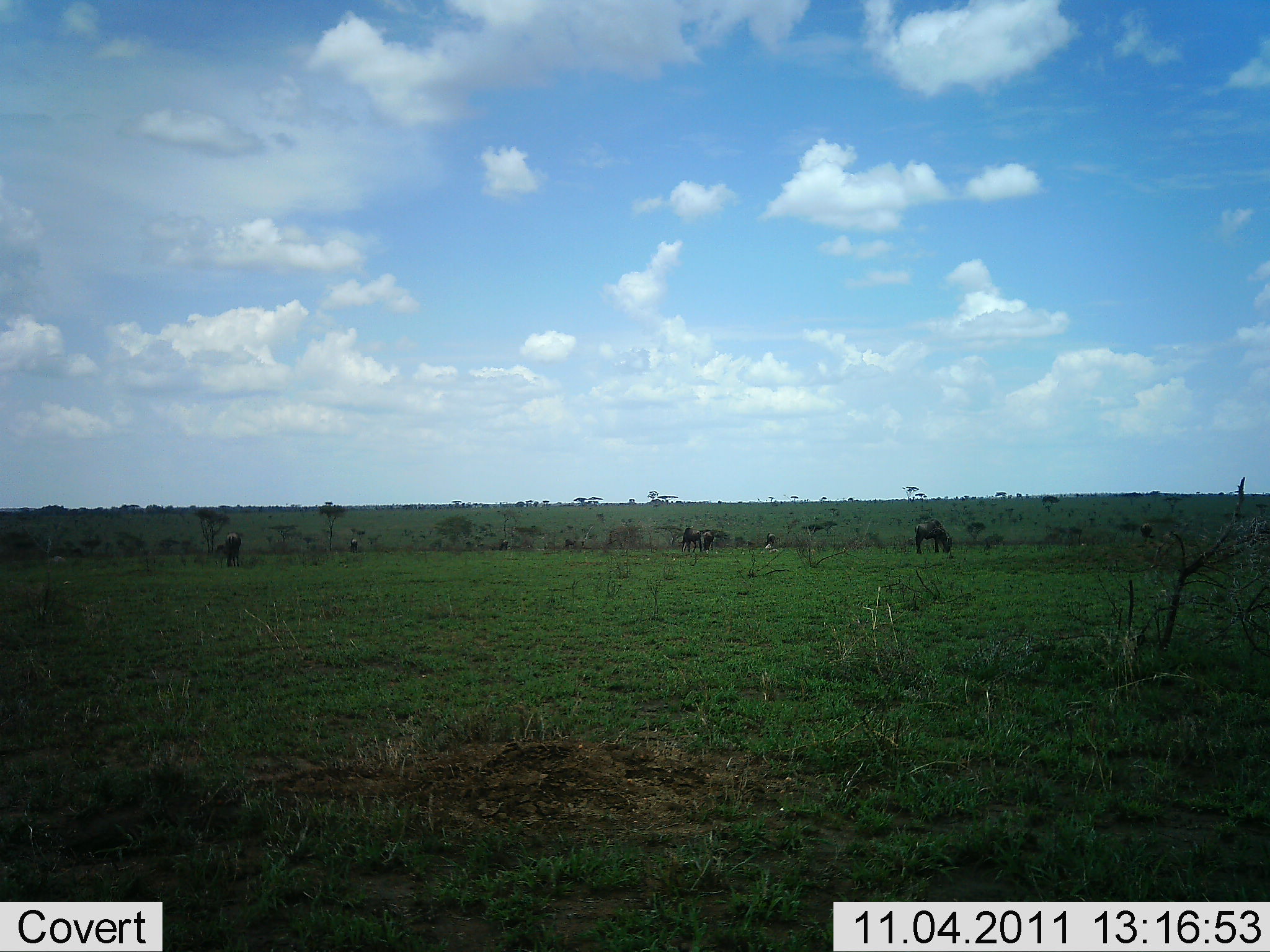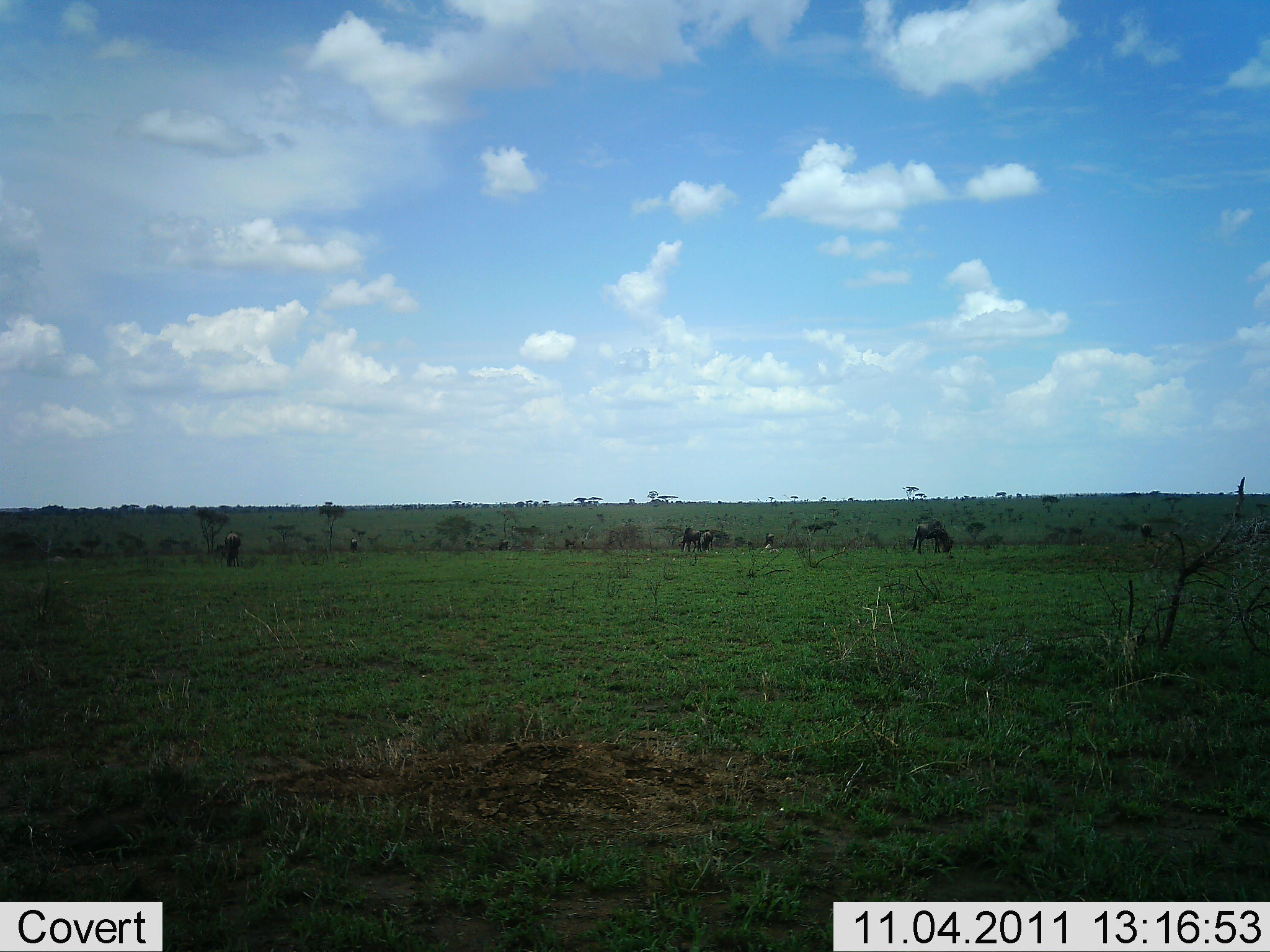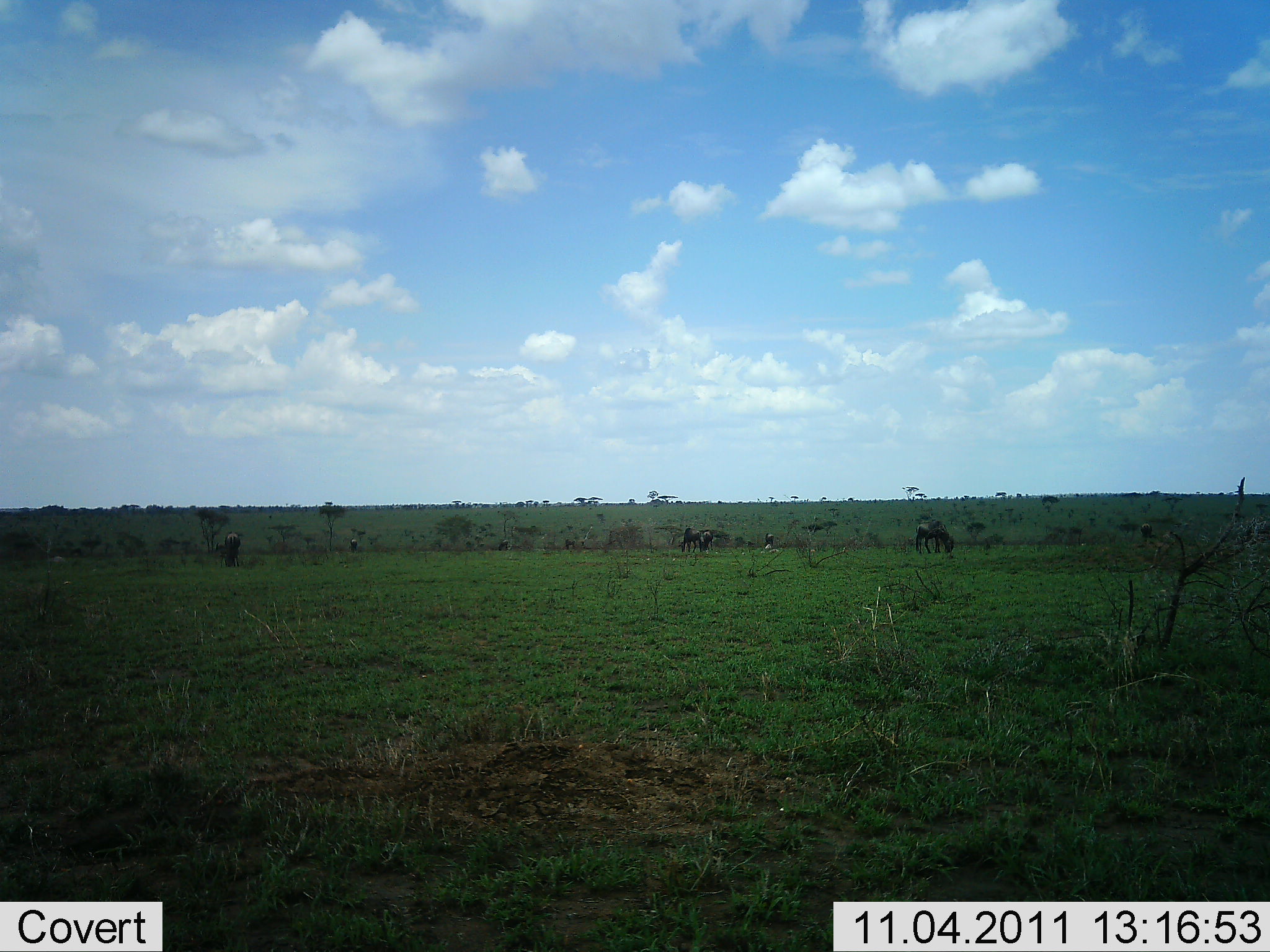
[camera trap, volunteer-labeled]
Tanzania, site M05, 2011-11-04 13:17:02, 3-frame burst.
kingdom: Animalia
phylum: Chordata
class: Mammalia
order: Artiodactyla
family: Bovidae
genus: Connochaetes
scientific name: Connochaetes taurinus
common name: blue wildebeest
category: wildebeest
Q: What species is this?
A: Wildebeest (blue wildebeest) (Connochaetes taurinus).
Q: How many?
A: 5.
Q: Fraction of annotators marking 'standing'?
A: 36%.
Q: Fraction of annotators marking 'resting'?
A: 0%.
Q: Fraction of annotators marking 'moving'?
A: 9%.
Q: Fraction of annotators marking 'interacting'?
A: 0%.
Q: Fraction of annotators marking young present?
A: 0%.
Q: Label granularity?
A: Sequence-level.